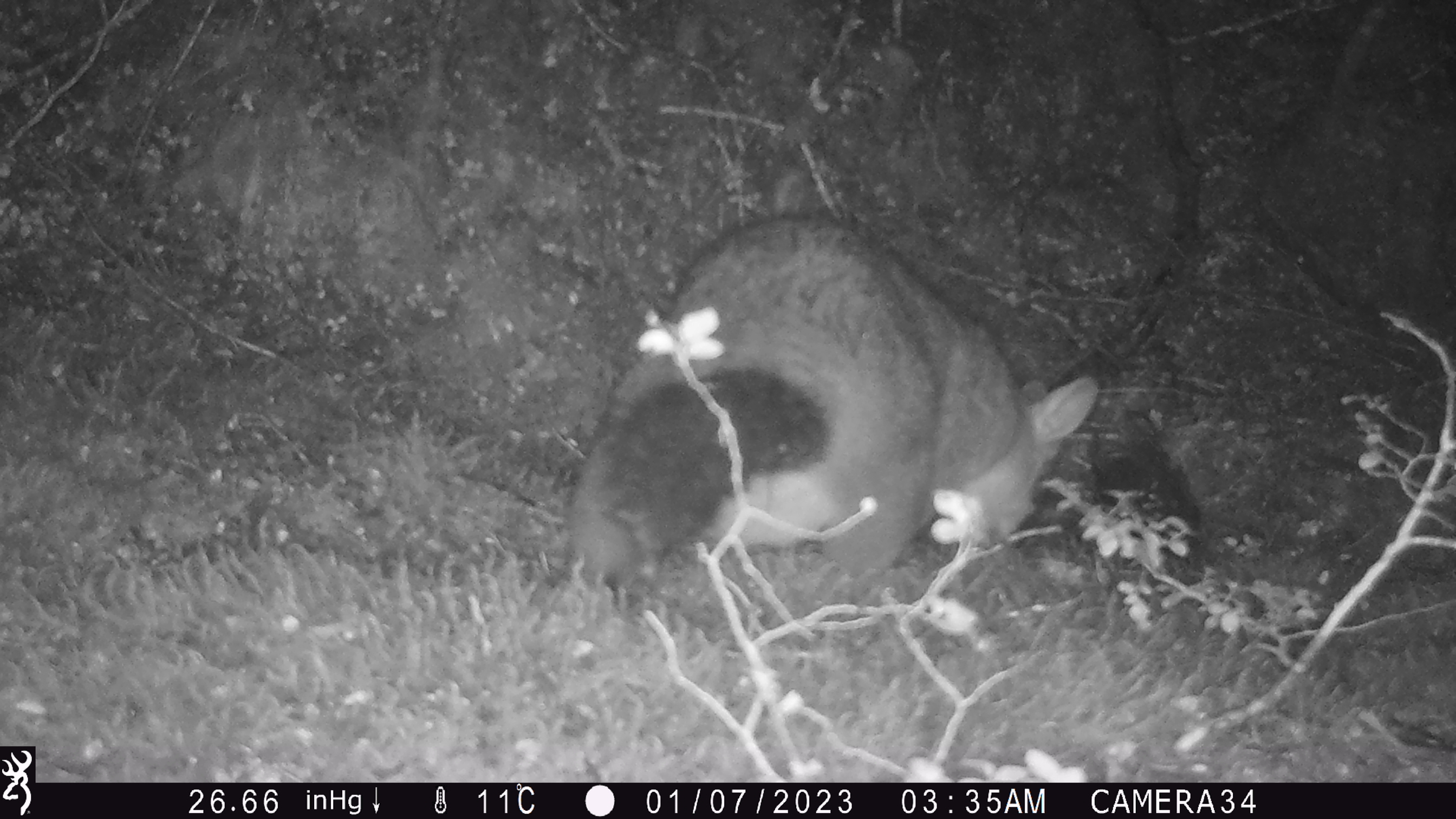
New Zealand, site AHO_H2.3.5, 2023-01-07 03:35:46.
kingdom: Animalia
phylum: Chordata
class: Mammalia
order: Diprotodontia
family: Phalangeridae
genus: Trichosurus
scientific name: Trichosurus vulpecula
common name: common brushtail possum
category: possum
Possum (common brushtail possum) (Trichosurus vulpecula).